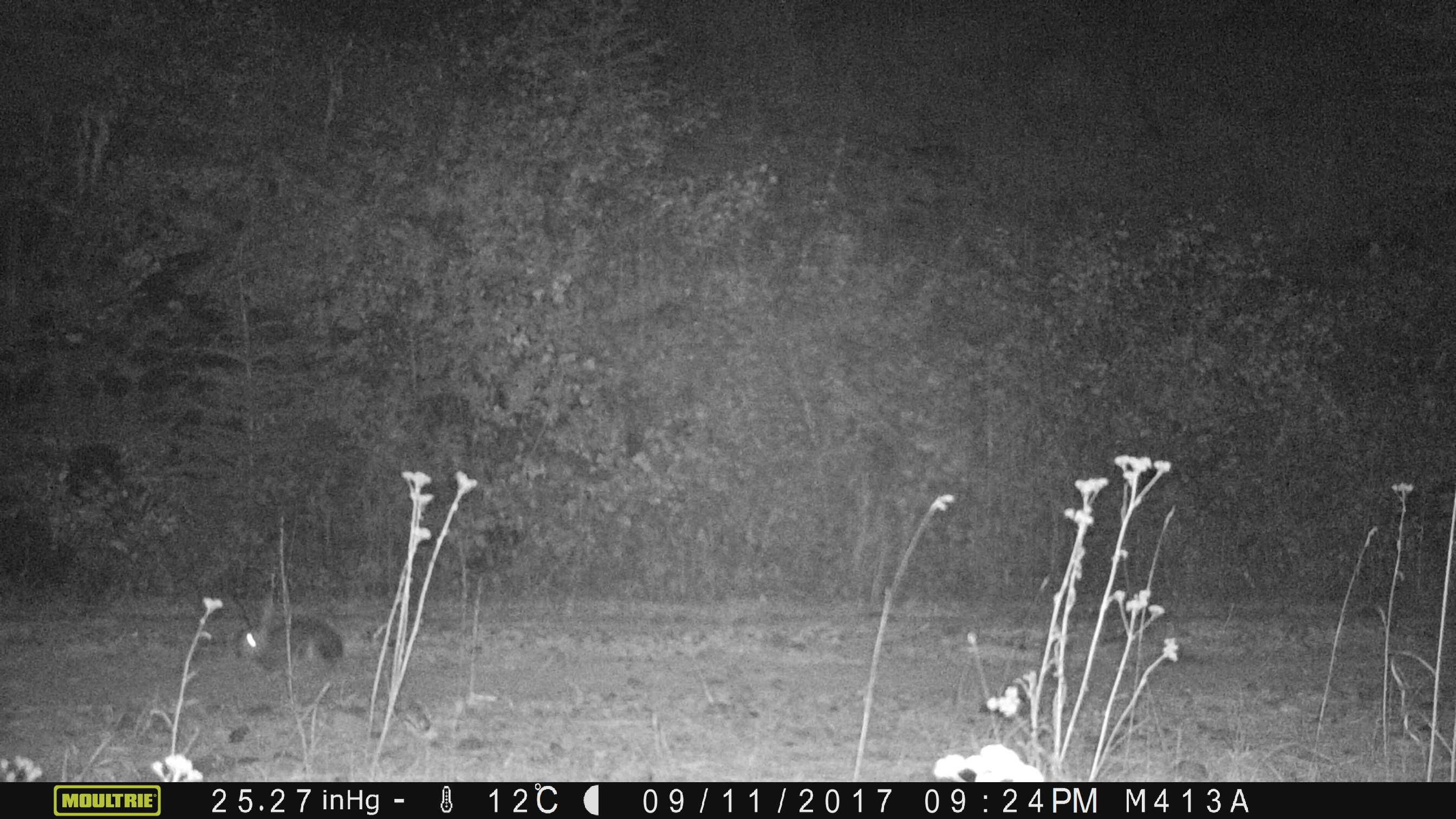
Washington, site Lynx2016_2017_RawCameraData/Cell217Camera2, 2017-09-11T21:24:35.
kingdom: Animalia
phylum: Chordata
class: Mammalia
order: Lagomorpha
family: Leporidae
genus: Lepus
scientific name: Lepus americanus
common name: snowshoe hare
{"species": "Lepus americanus (snowshoe hare)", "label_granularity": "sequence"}